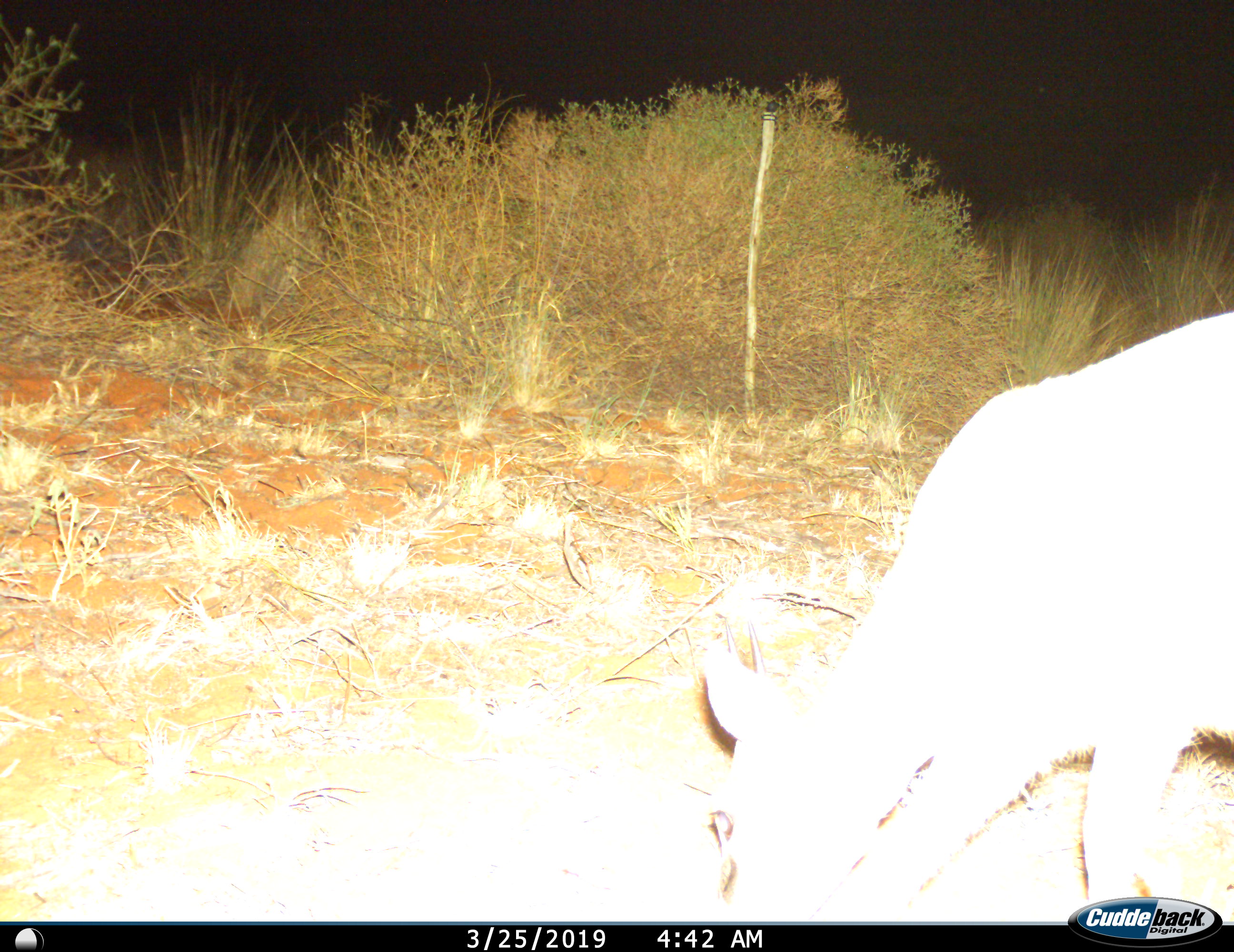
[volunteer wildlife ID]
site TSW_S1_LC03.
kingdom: Animalia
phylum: Chordata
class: Mammalia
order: Artiodactyla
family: Bovidae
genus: Sylvicapra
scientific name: Sylvicapra grimmia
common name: common duiker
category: duikercommongrey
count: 1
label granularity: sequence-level